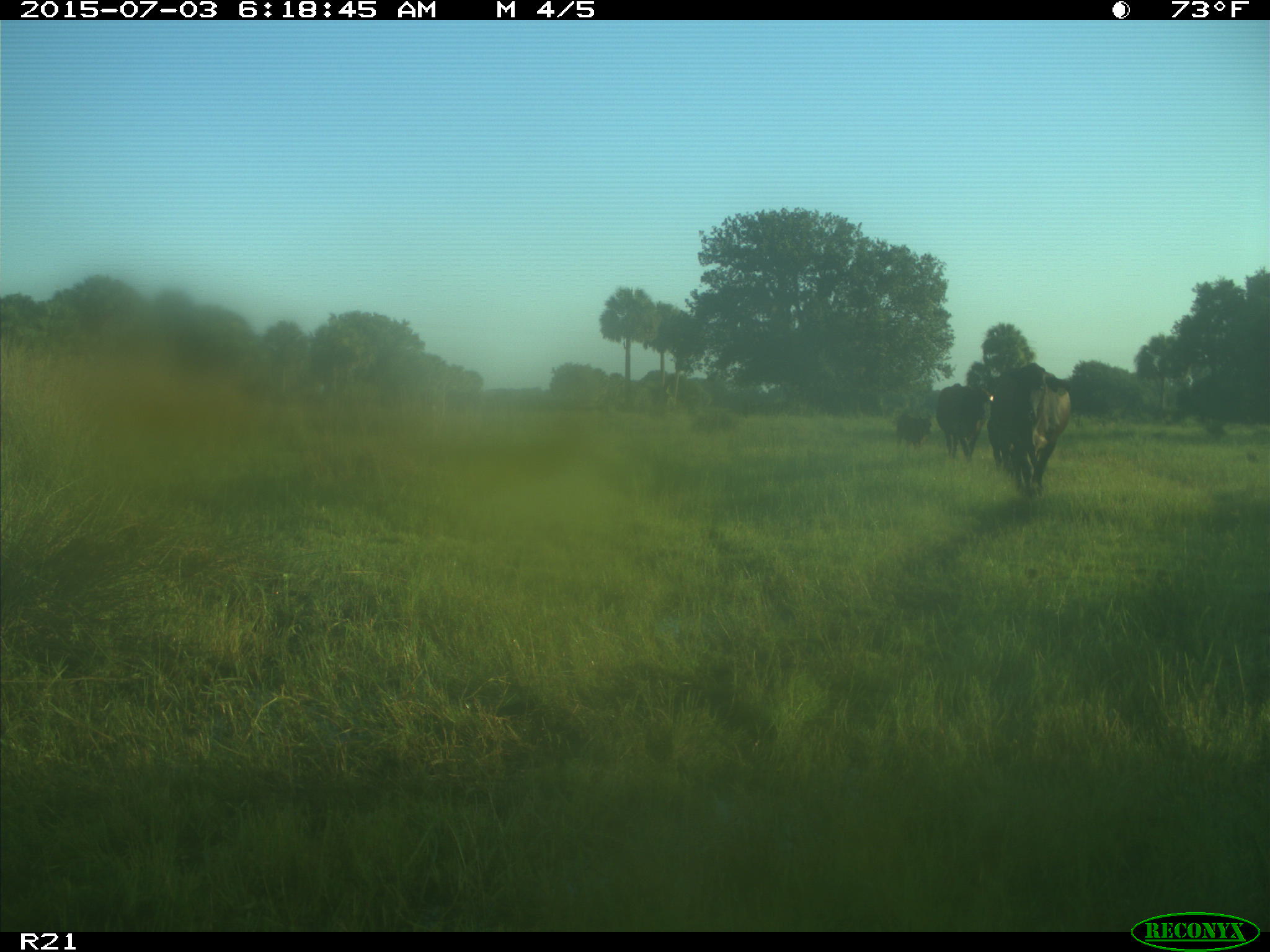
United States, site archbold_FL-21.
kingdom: Animalia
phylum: Chordata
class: Mammalia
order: Artiodactyla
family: Bovidae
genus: Bos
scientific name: Bos taurus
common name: domestic cow